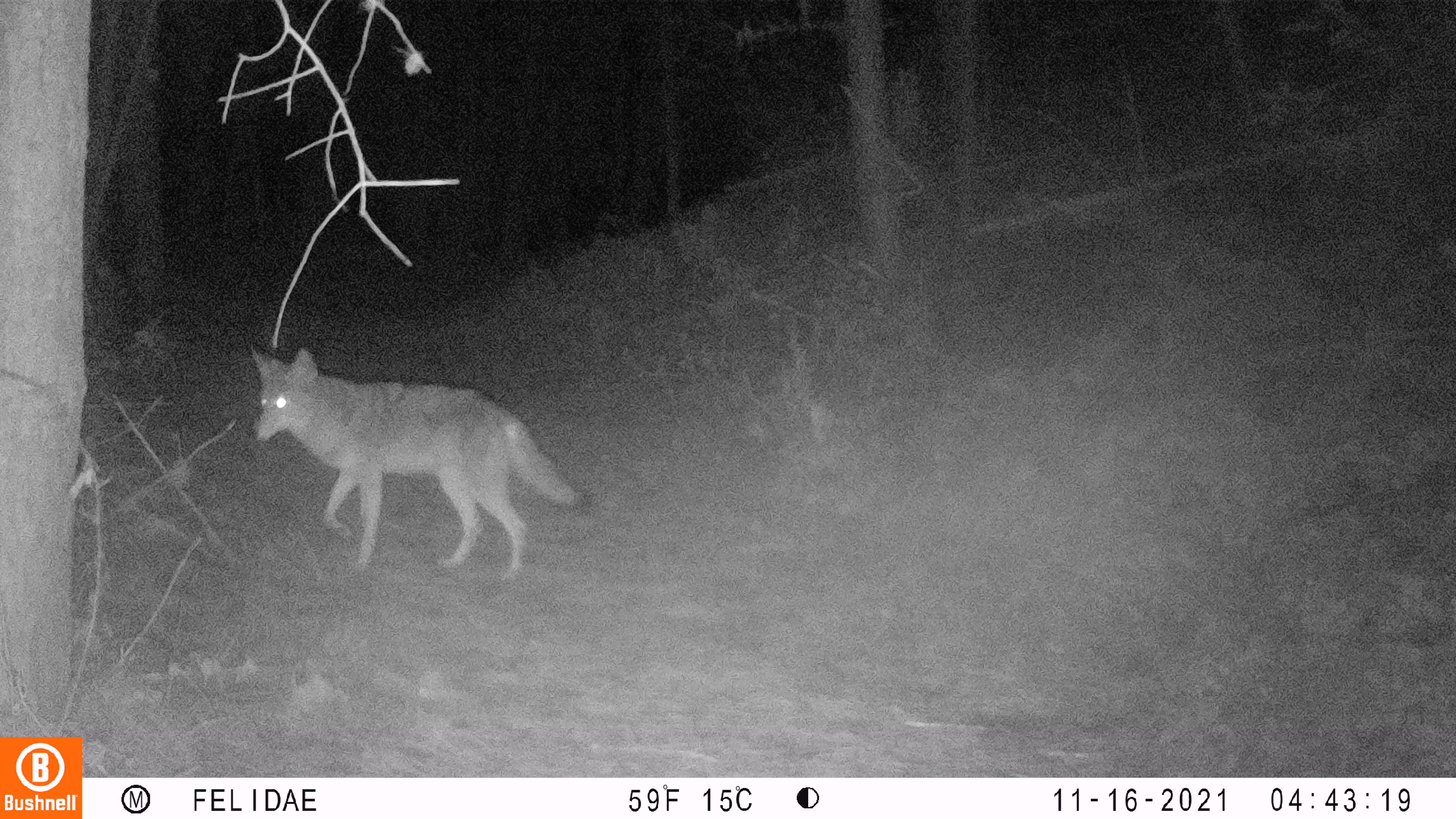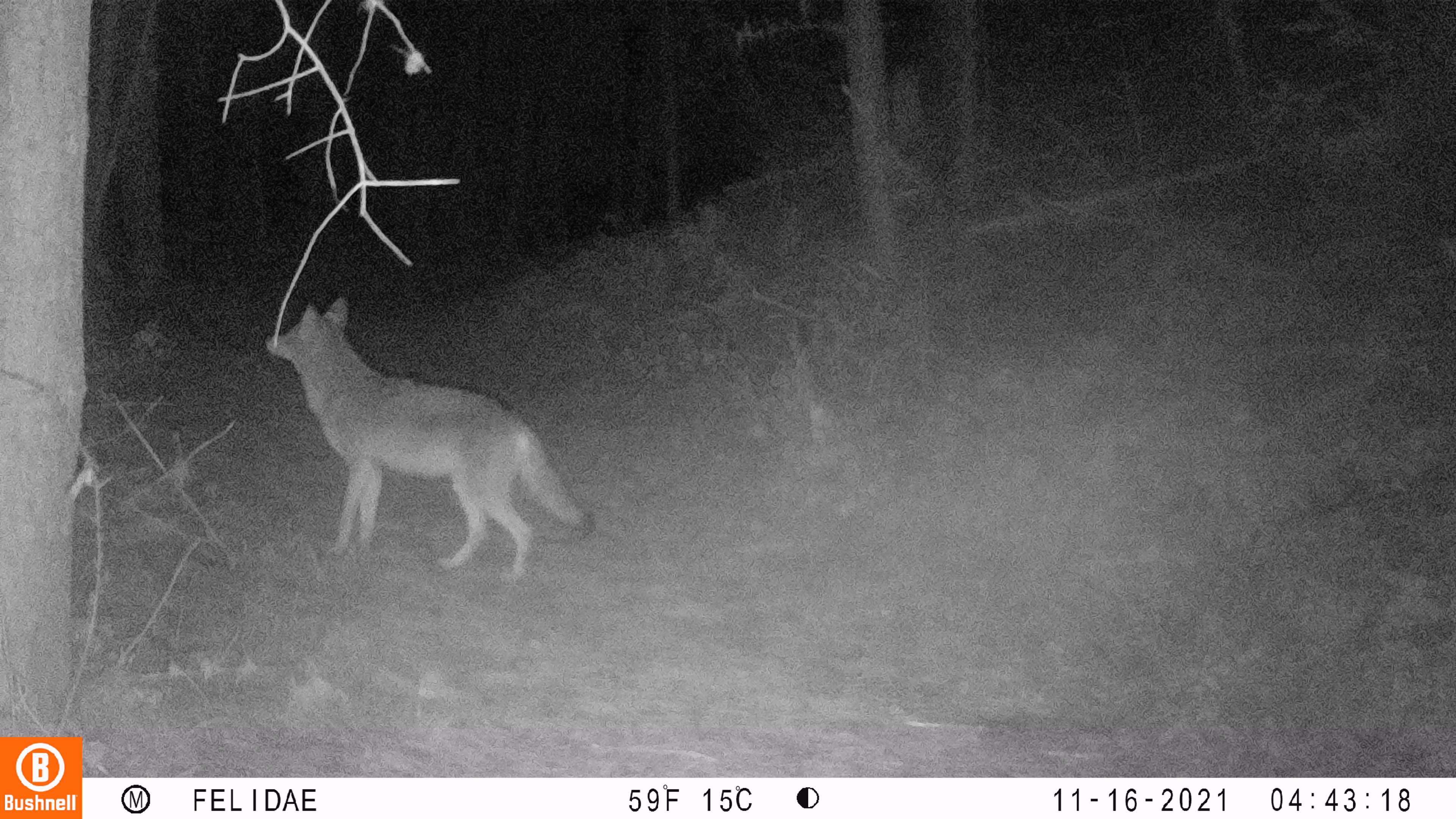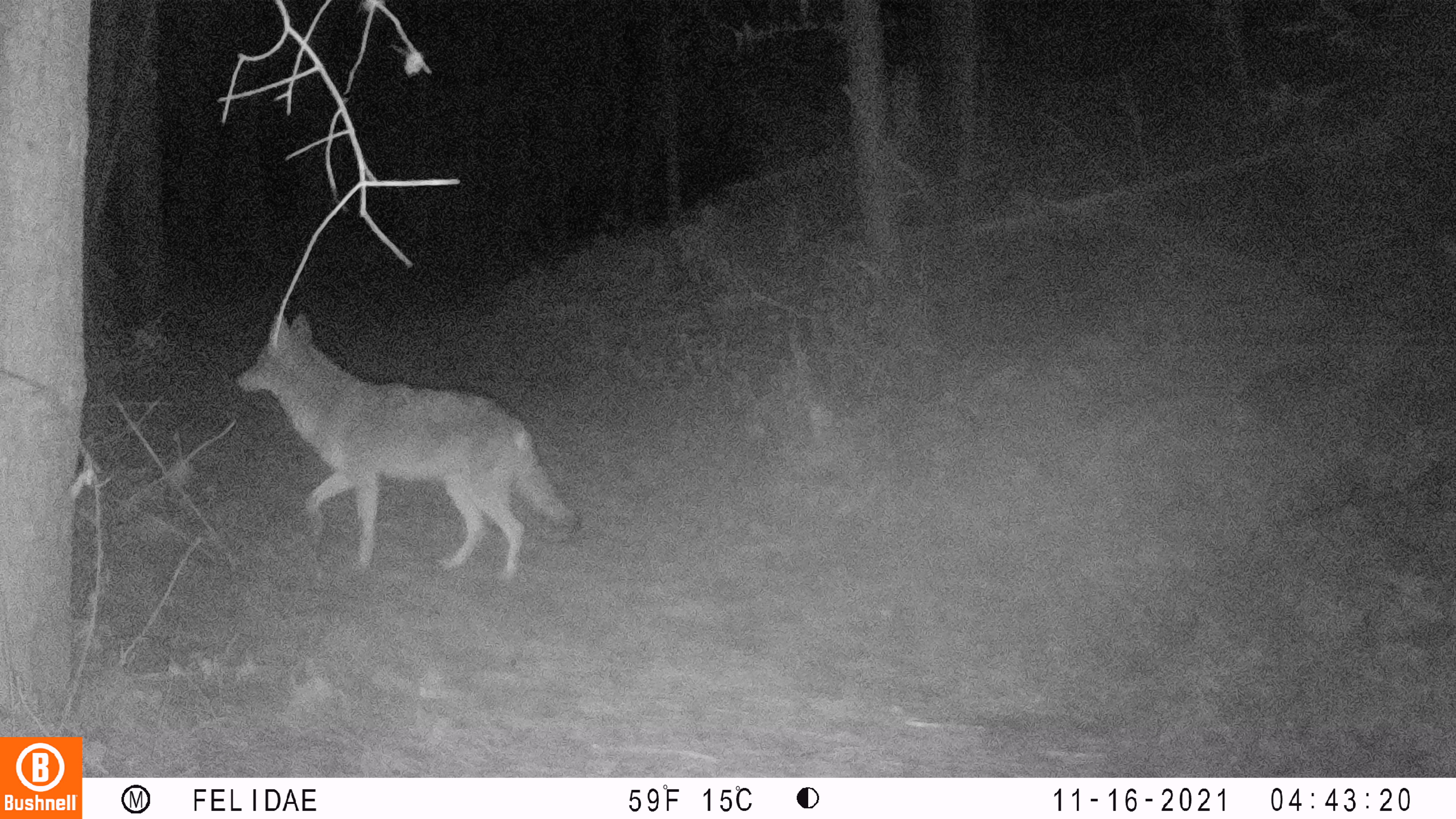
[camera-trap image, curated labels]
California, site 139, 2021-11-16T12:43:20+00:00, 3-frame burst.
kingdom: Animalia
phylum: Chordata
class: Mammalia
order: Carnivora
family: Canidae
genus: Canis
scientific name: Canis latrans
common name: coyote